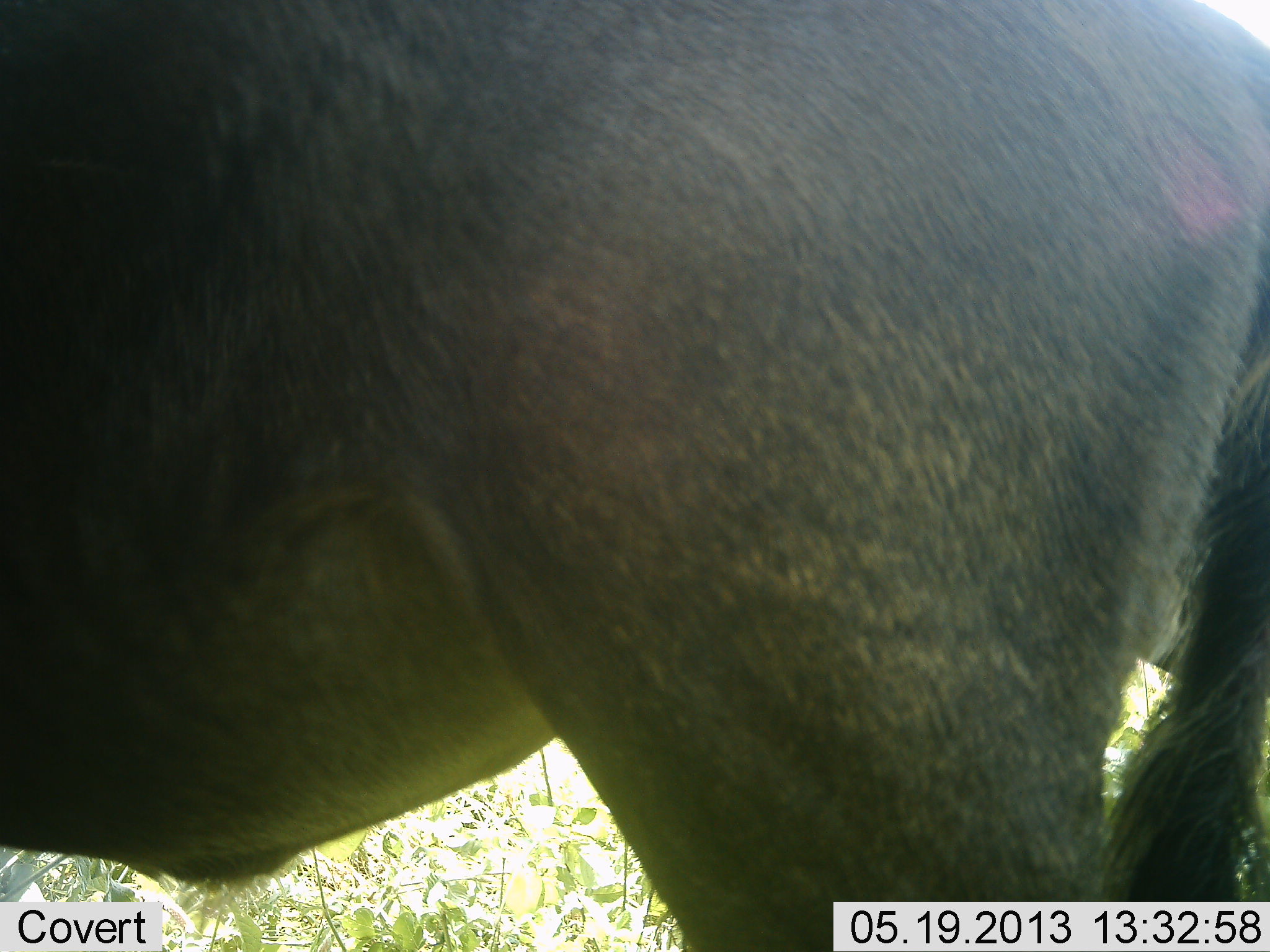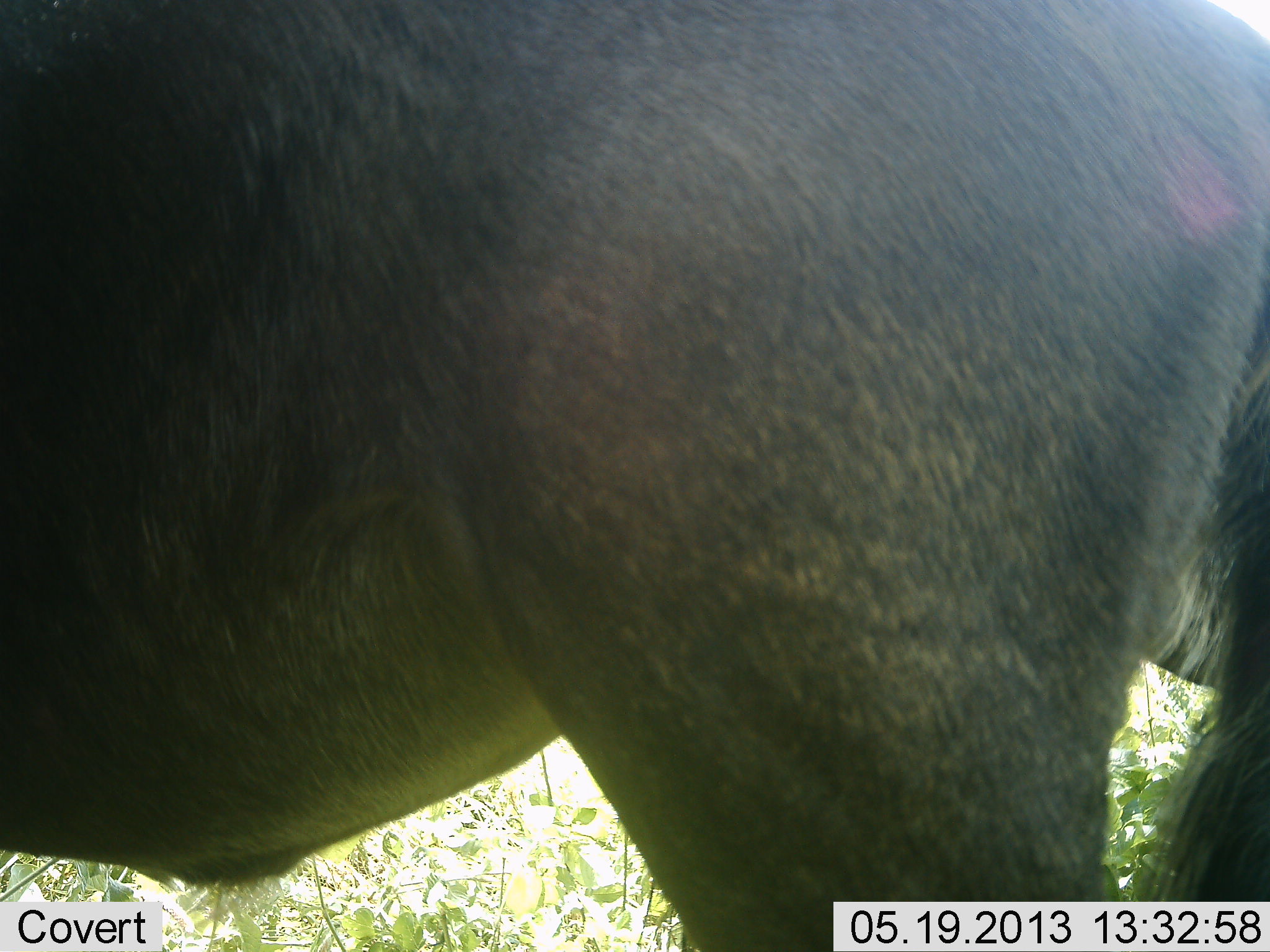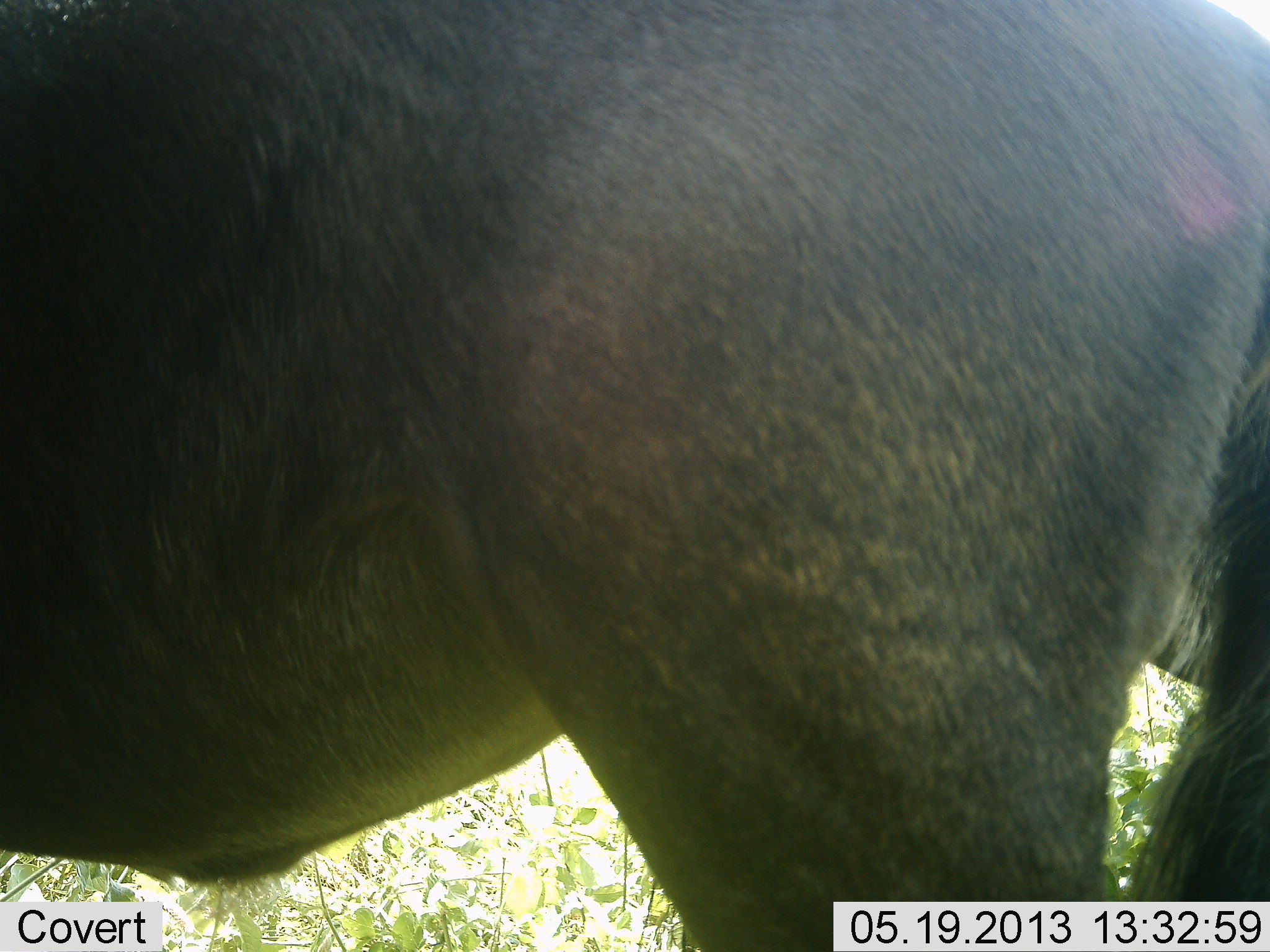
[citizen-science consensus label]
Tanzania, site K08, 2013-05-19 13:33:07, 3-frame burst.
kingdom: Animalia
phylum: Chordata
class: Mammalia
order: Artiodactyla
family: Bovidae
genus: Connochaetes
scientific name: Connochaetes taurinus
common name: blue wildebeest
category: wildebeest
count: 1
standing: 100%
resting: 0%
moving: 0%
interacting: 0%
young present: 0%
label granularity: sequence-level